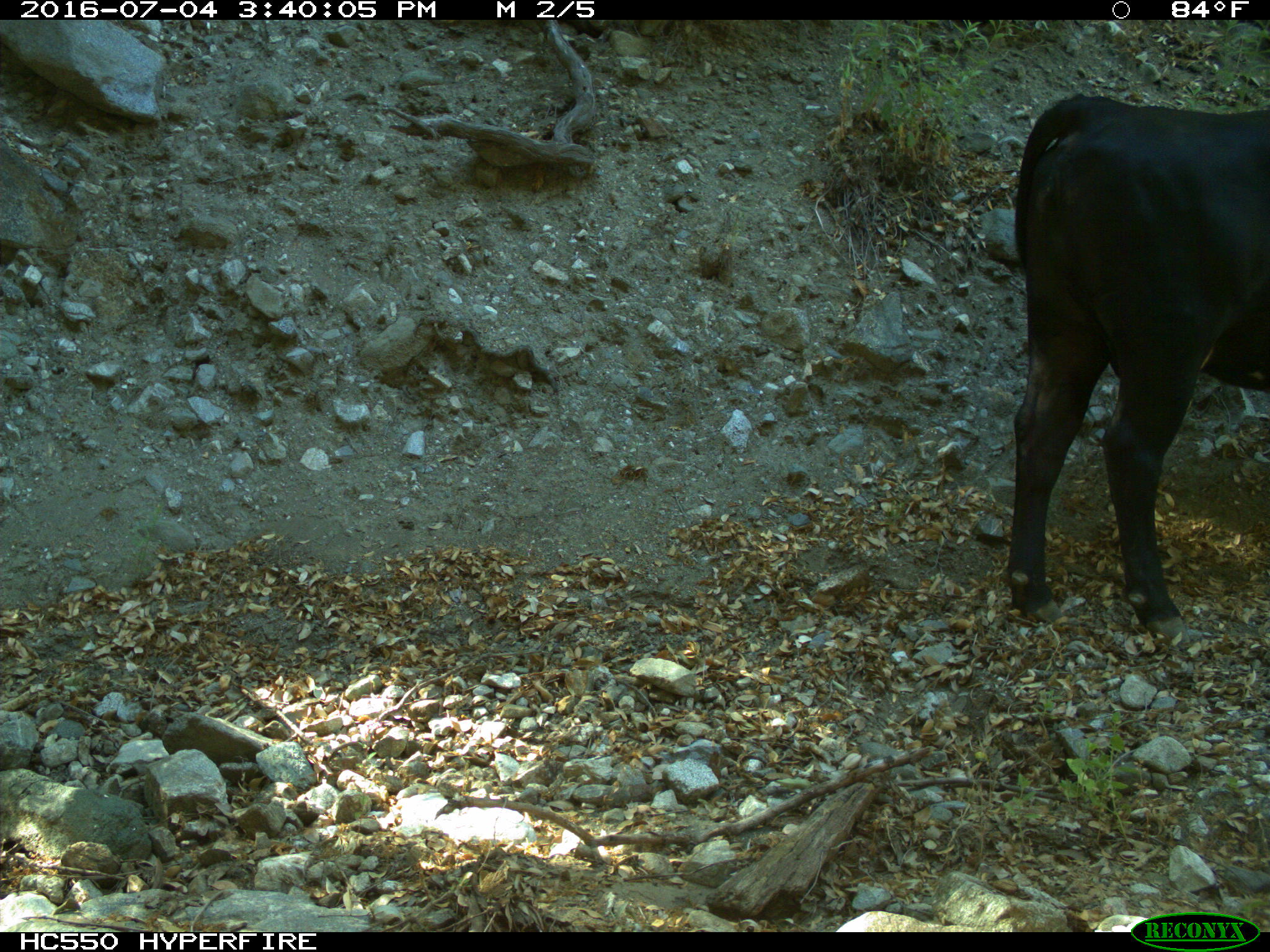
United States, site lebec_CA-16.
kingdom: Animalia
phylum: Chordata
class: Mammalia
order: Artiodactyla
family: Bovidae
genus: Bos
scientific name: Bos taurus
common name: domestic cow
Bos taurus (domestic cow).